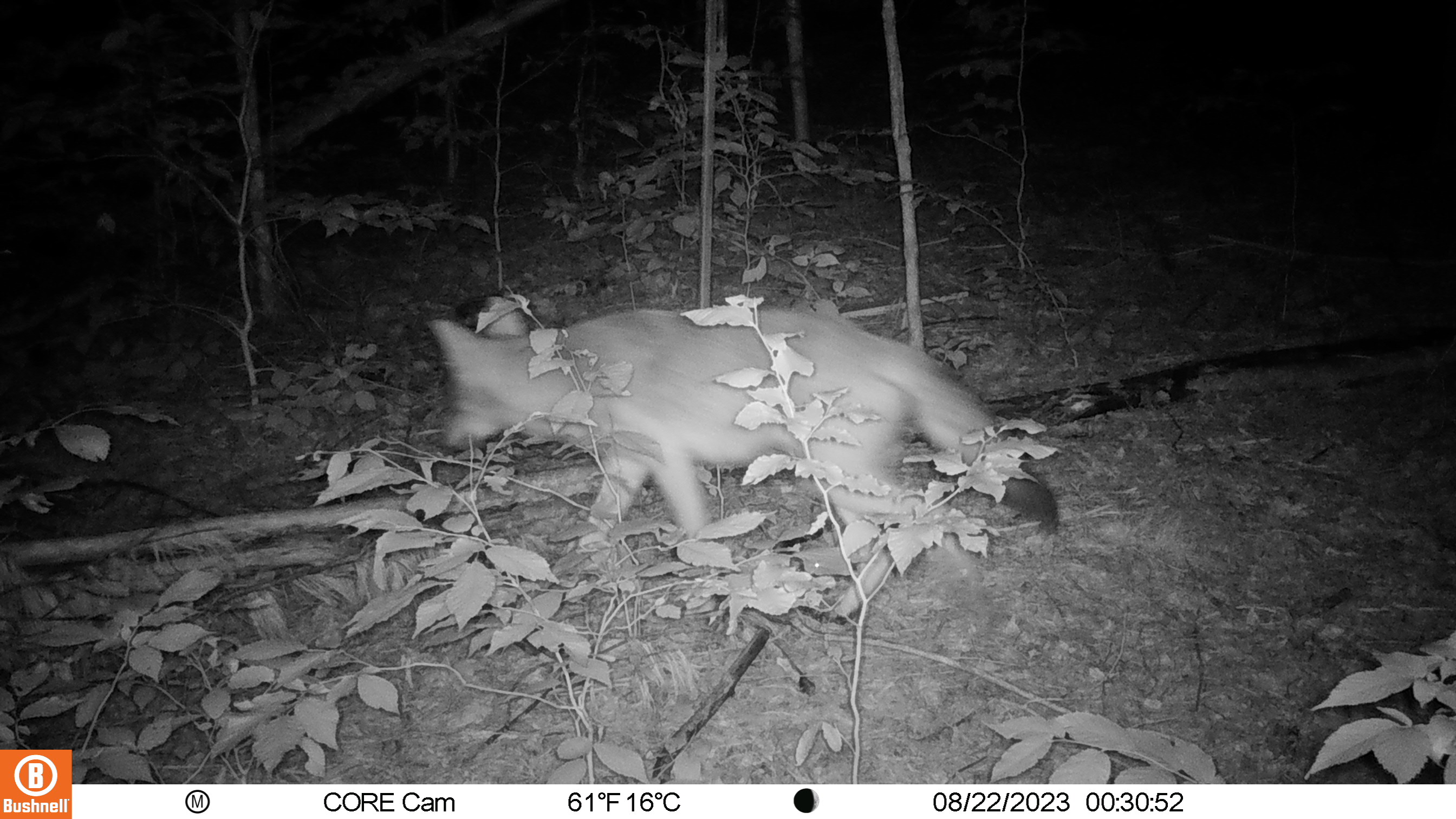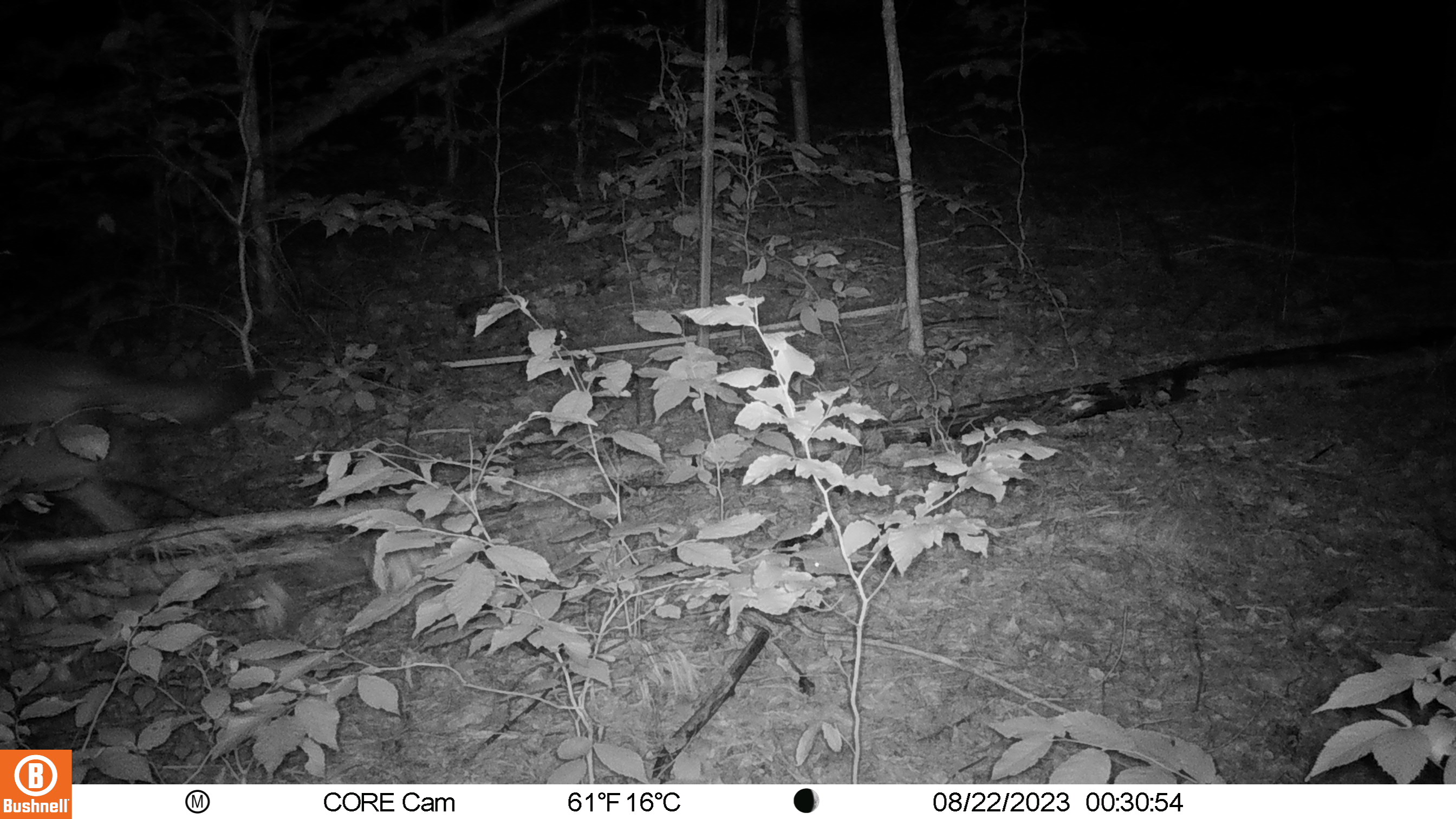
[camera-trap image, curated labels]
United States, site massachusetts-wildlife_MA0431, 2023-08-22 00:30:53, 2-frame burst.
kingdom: Animalia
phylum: Chordata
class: Mammalia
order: Carnivora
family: Canidae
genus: Canis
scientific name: Canis latrans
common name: coyote